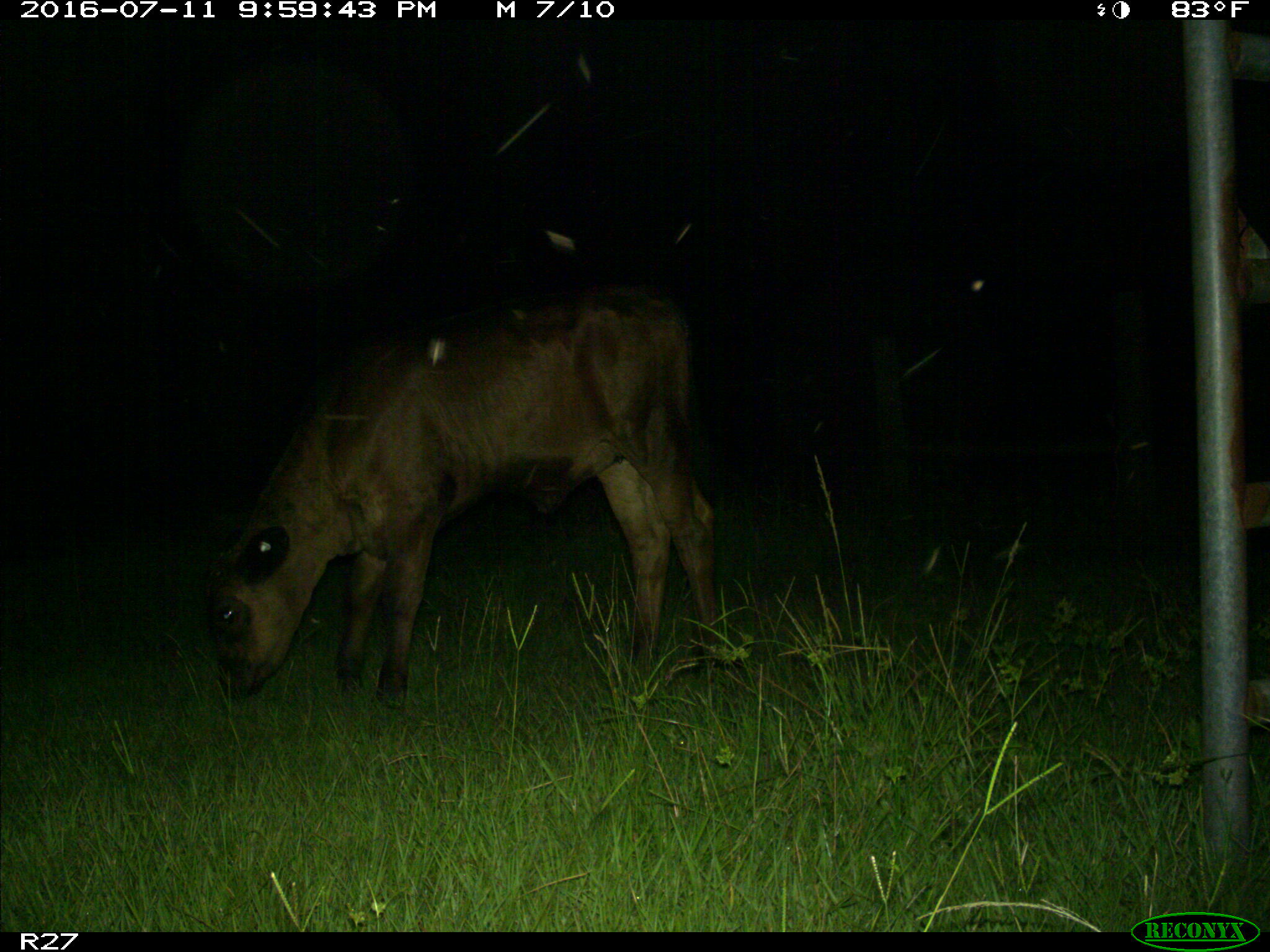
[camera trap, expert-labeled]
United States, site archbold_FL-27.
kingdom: Animalia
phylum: Chordata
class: Mammalia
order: Artiodactyla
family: Bovidae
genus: Bos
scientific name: Bos taurus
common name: domestic cow